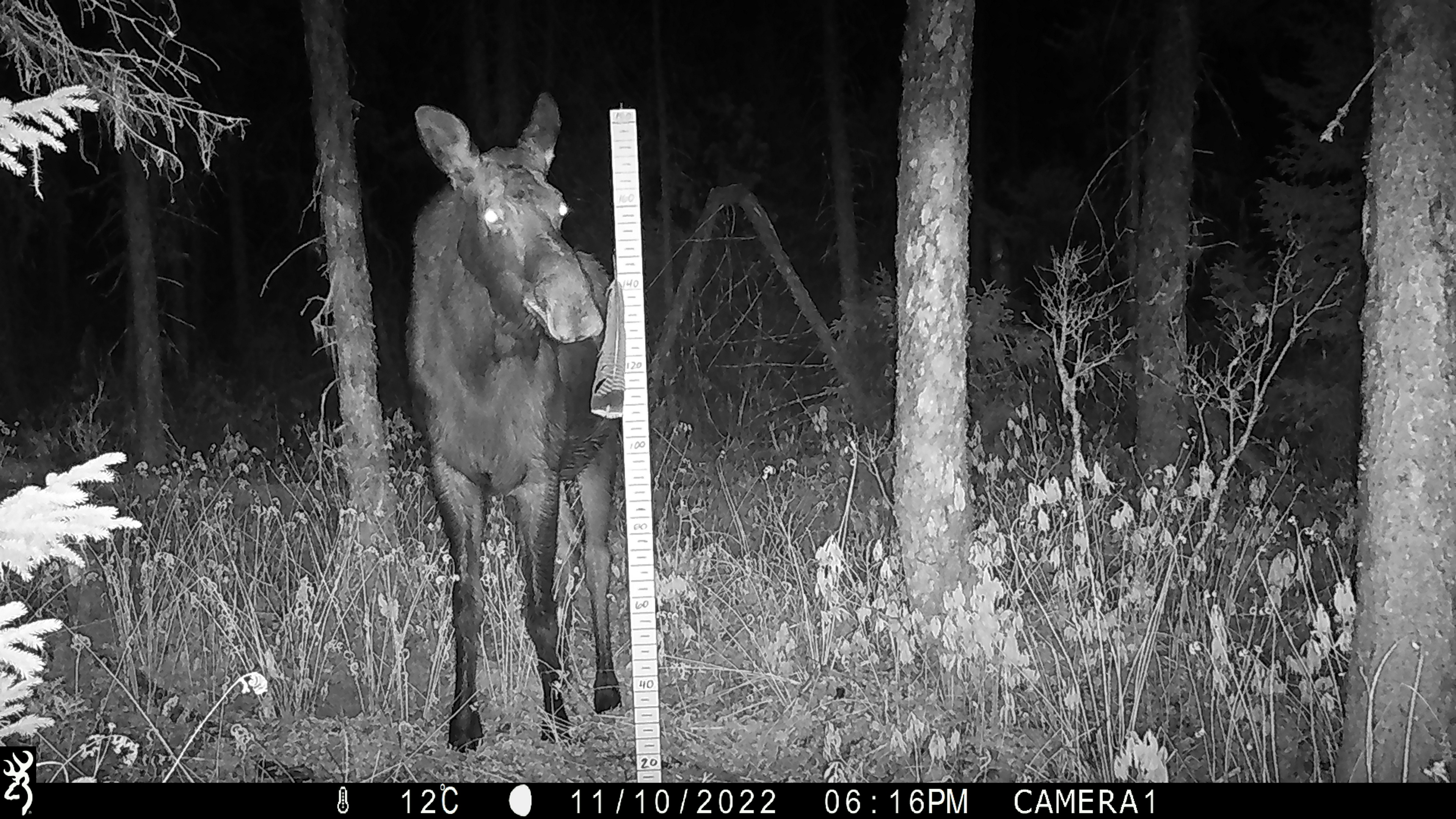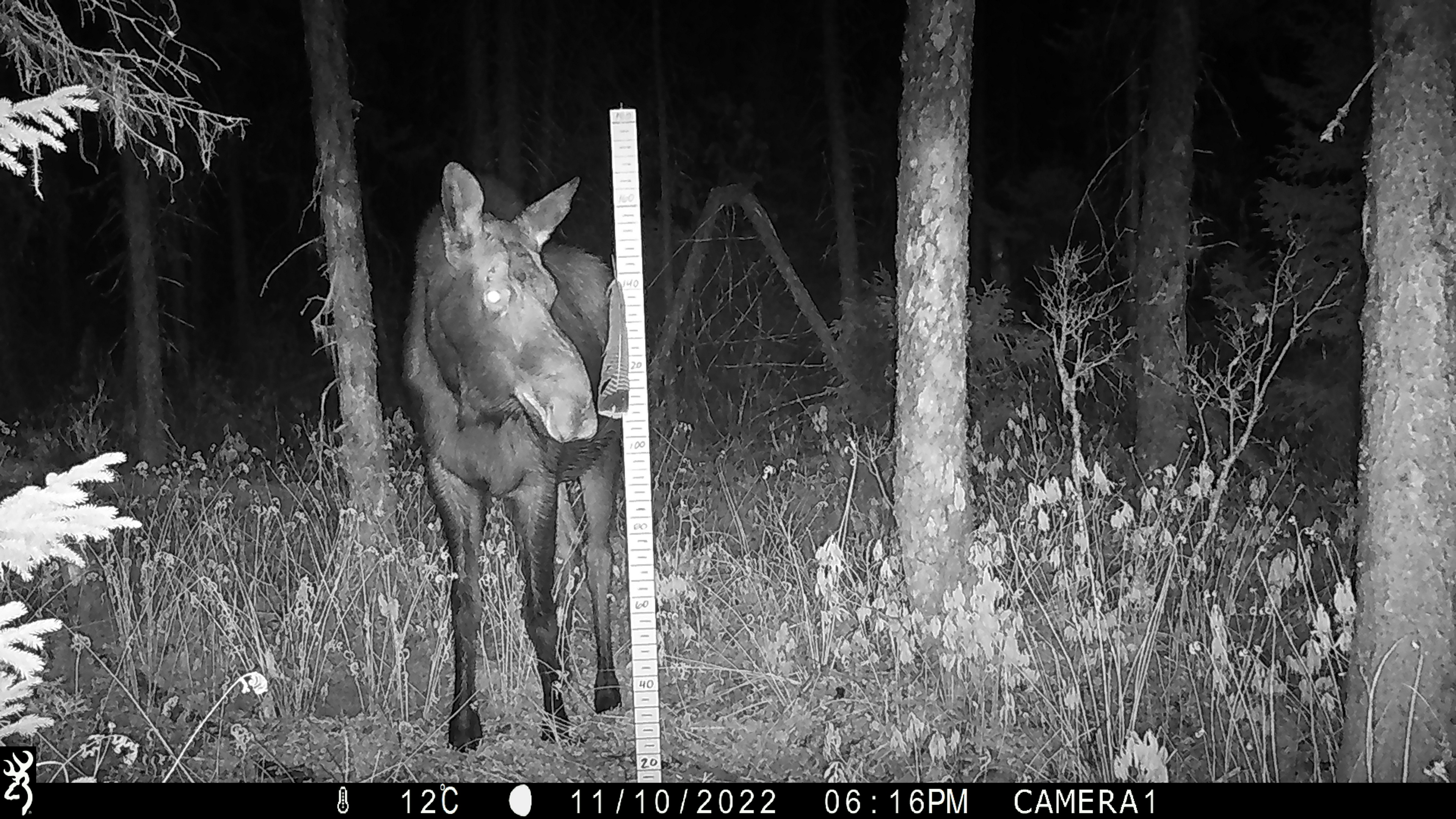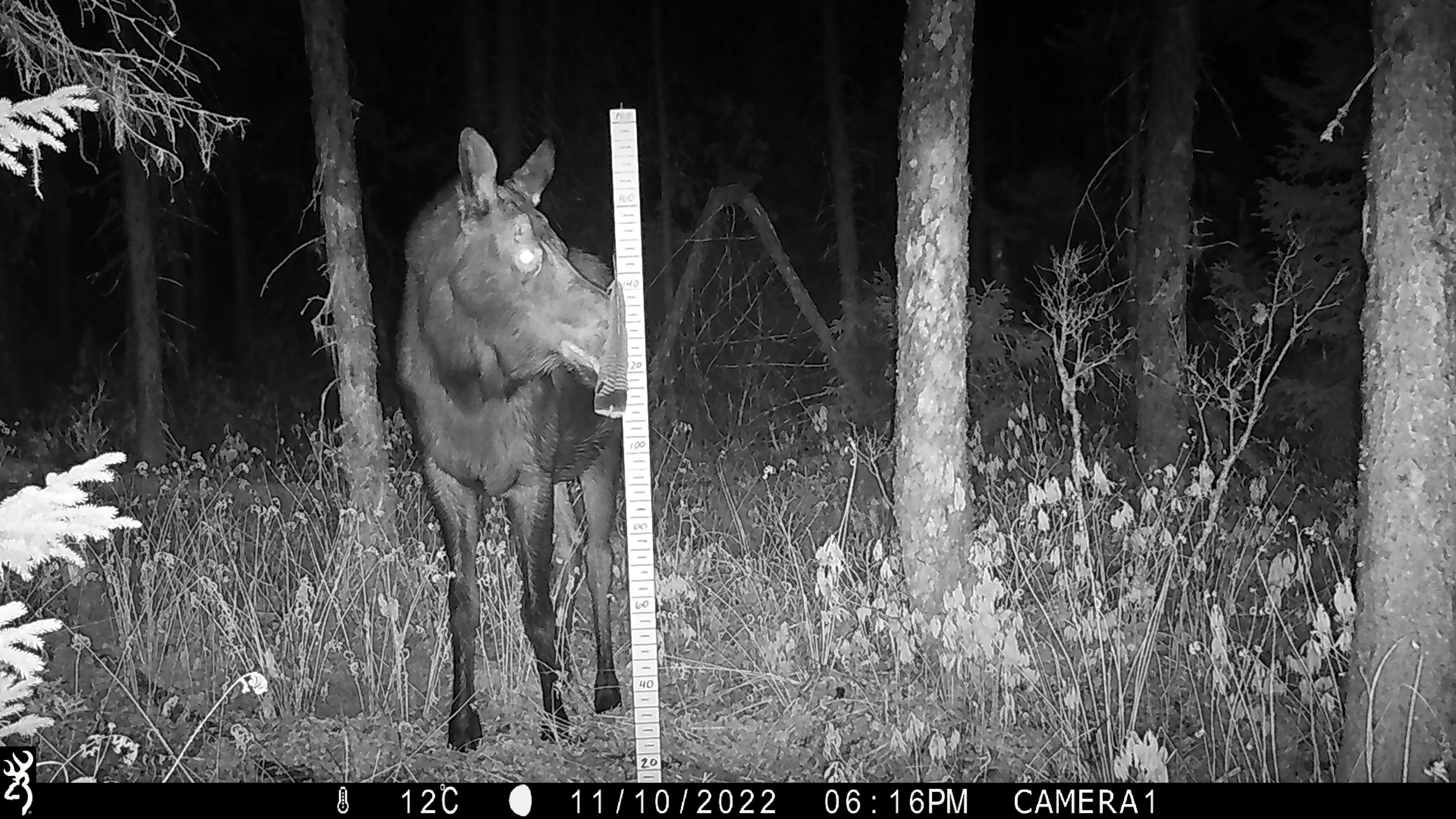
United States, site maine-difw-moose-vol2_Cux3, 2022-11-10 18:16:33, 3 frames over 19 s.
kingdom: Animalia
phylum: Chordata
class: Mammalia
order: Artiodactyla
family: Cervidae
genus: Alces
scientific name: Alces alces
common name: moose